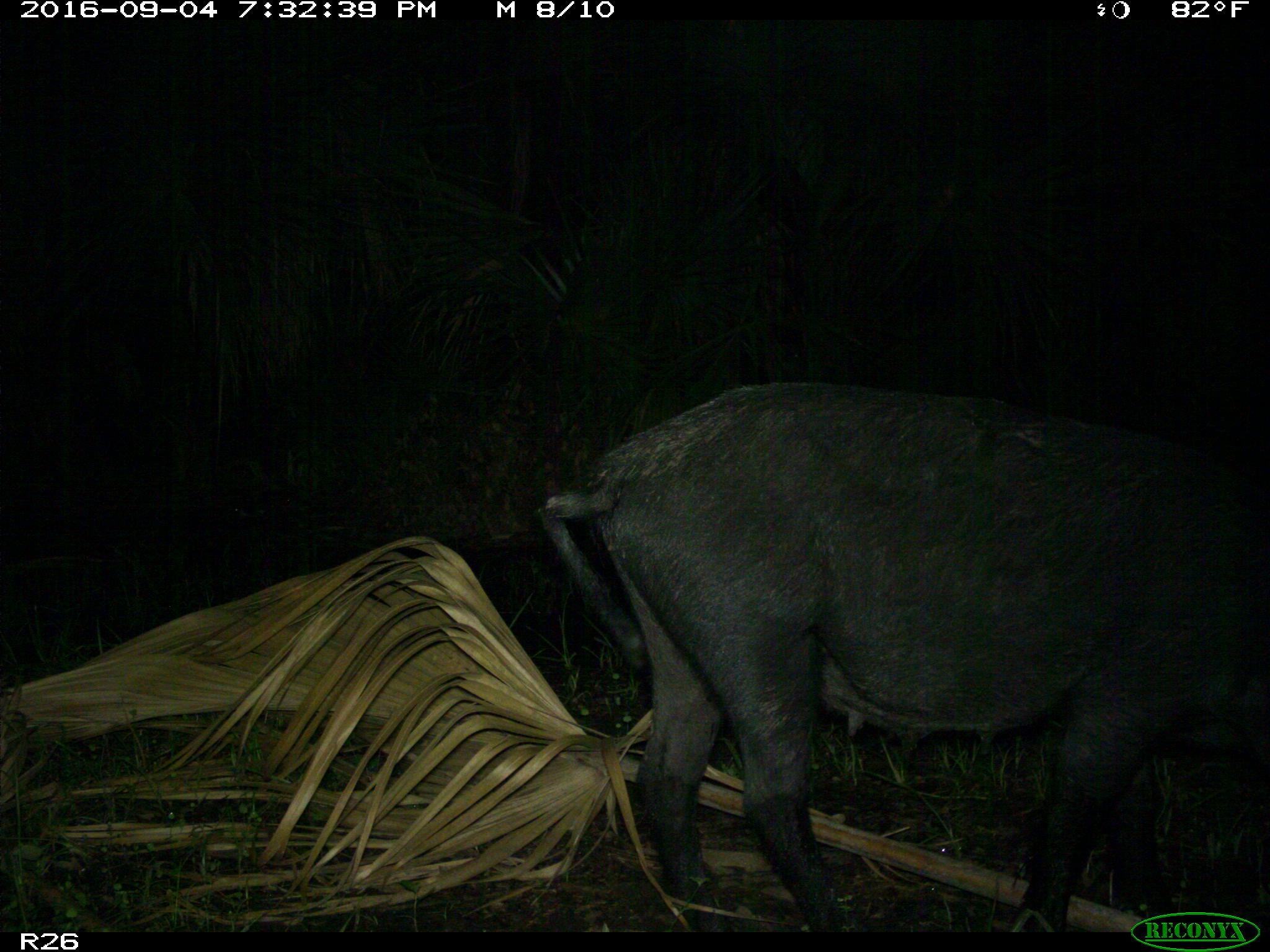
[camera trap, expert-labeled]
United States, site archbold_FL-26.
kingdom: Animalia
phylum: Chordata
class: Mammalia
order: Artiodactyla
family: Suidae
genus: Sus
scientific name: Sus scrofa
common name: wild boar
Sus scrofa (wild boar).